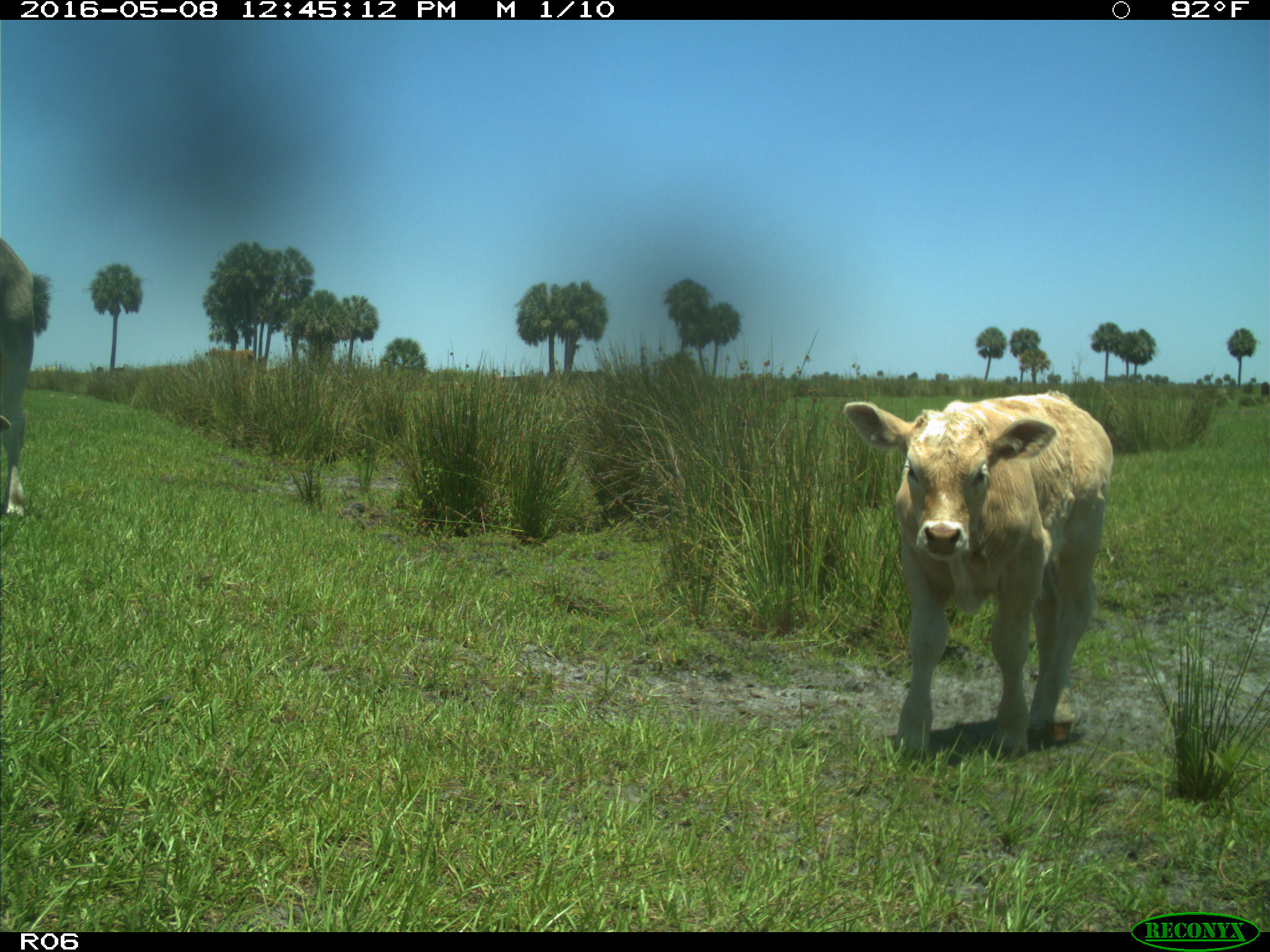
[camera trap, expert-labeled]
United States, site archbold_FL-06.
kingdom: Animalia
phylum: Chordata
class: Mammalia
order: Artiodactyla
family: Bovidae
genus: Bos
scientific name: Bos taurus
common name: domestic cow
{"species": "Bos taurus (domestic cow)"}